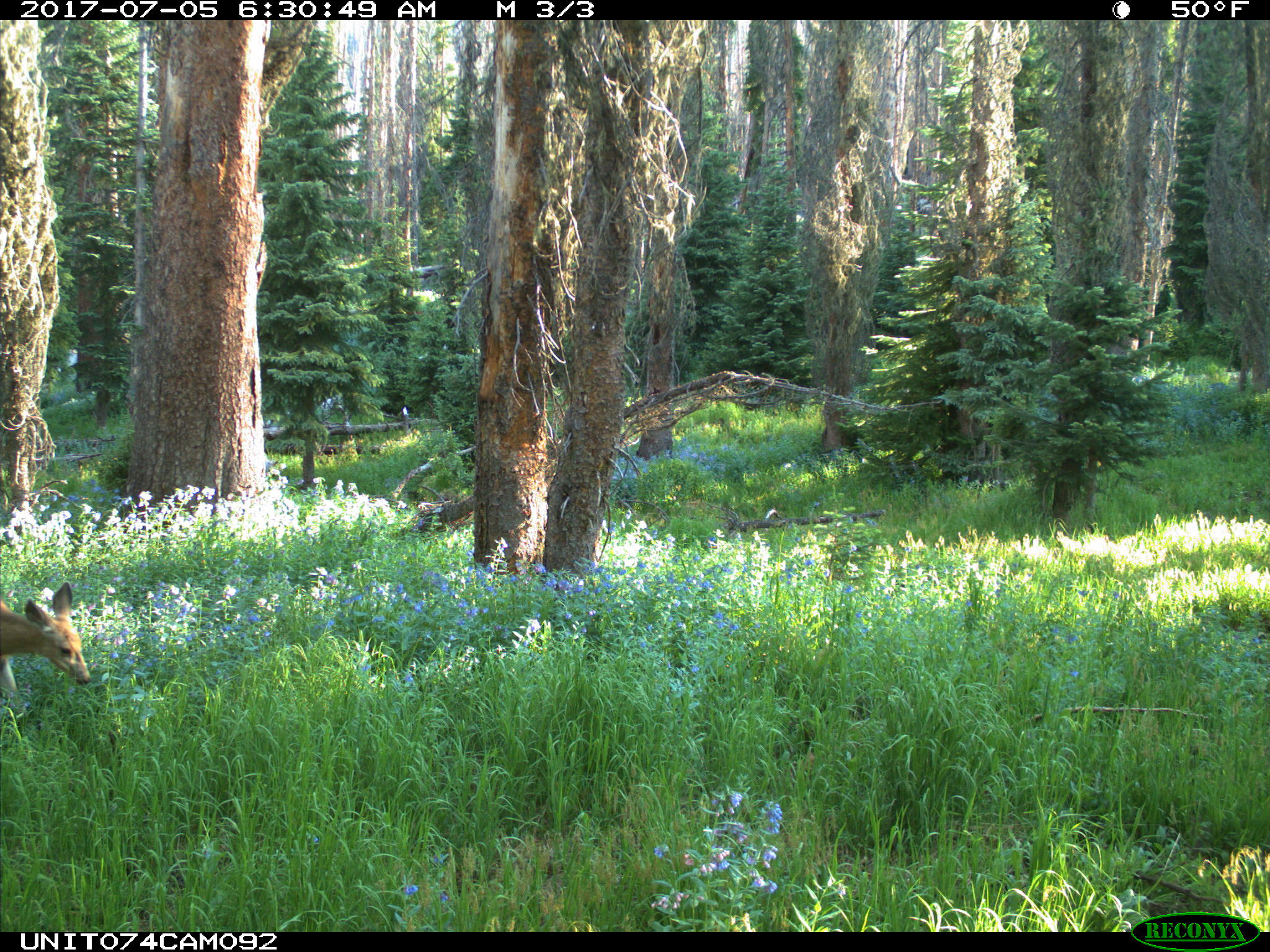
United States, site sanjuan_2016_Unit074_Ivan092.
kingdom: Animalia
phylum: Chordata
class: Mammalia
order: Artiodactyla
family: Cervidae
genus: Odocoileus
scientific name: Odocoileus hemionus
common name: mule deer